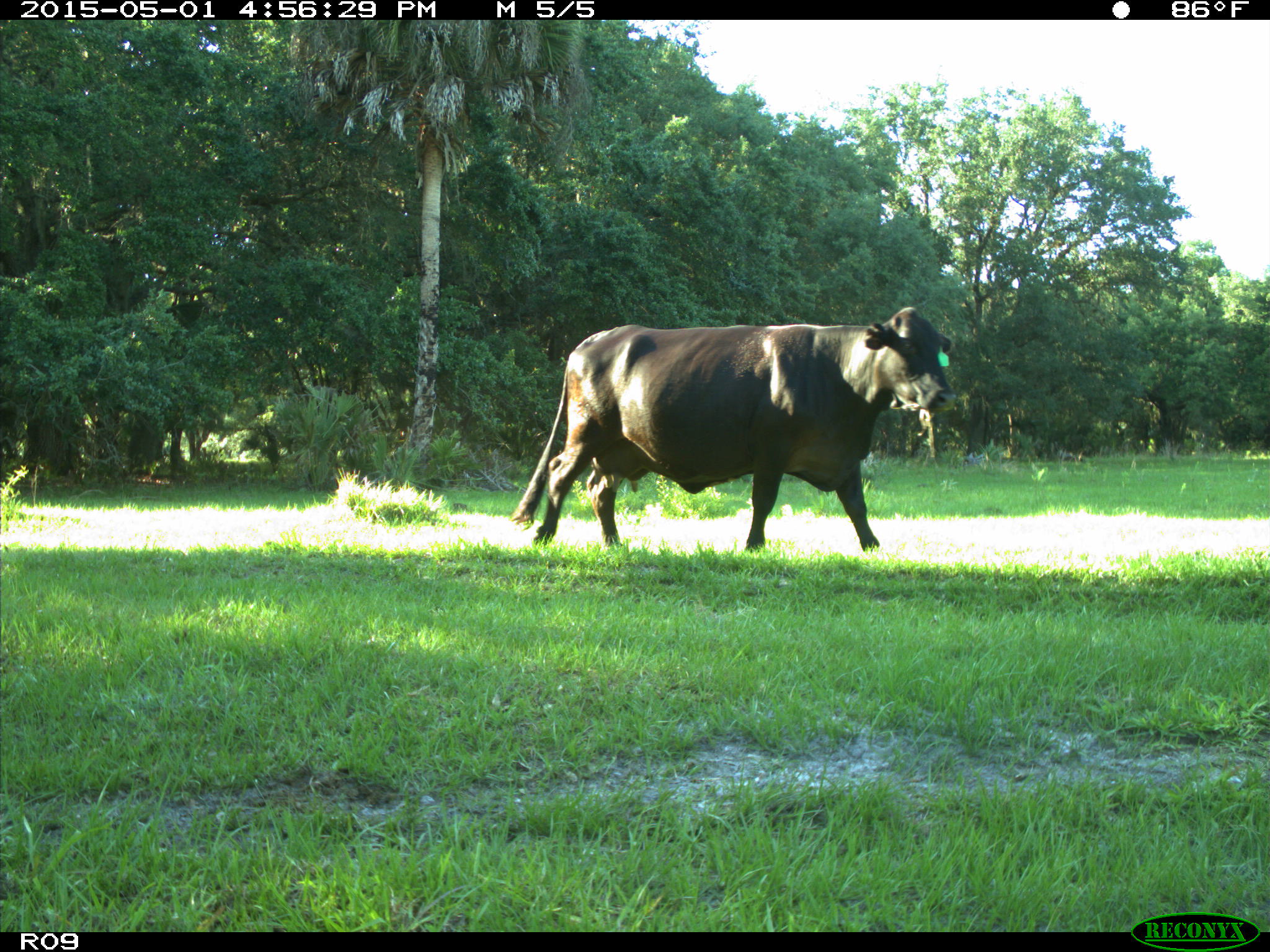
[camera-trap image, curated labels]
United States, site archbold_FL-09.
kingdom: Animalia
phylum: Chordata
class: Mammalia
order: Artiodactyla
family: Bovidae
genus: Bos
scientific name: Bos taurus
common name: domestic cow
Bos taurus (domestic cow).